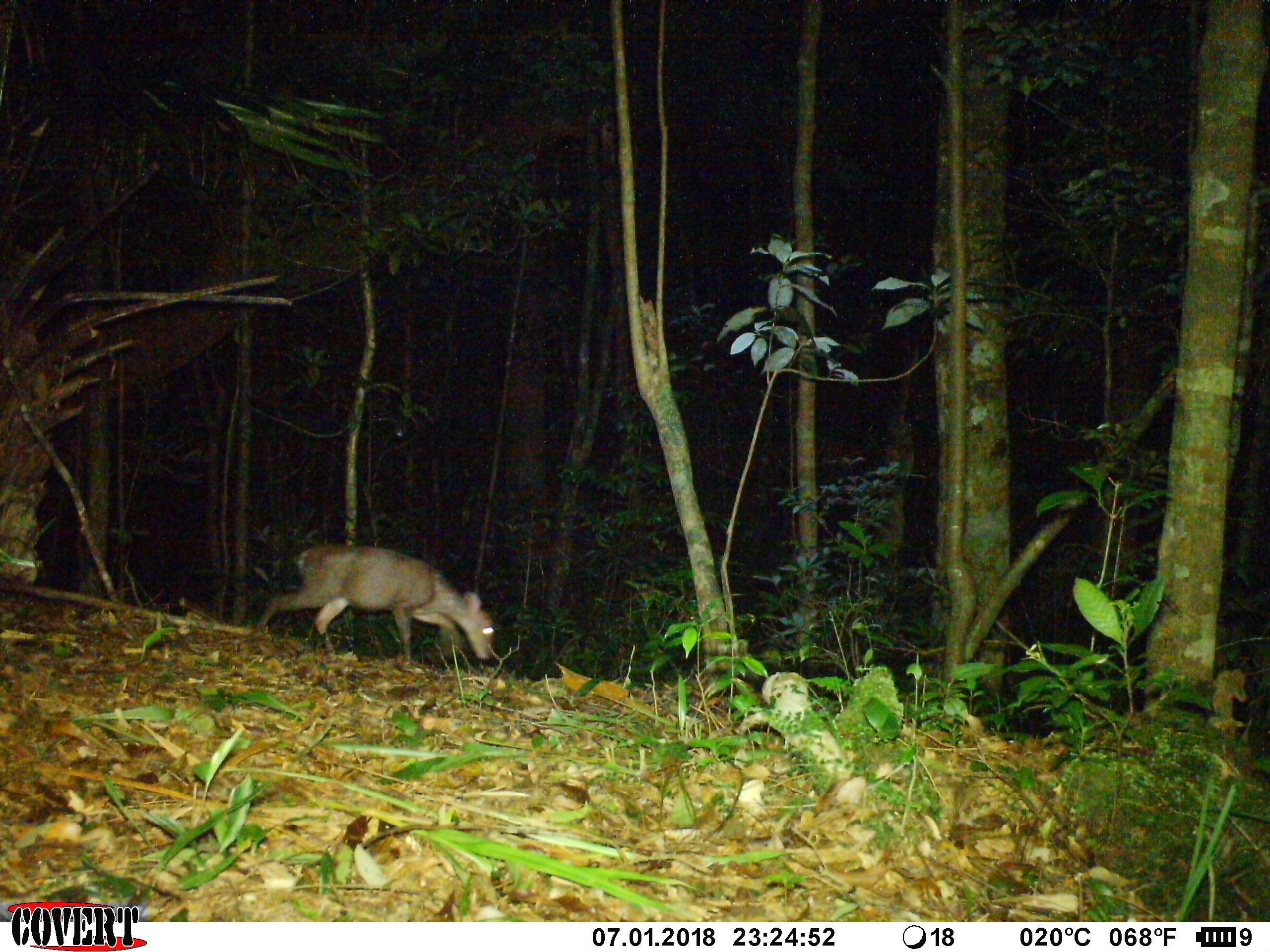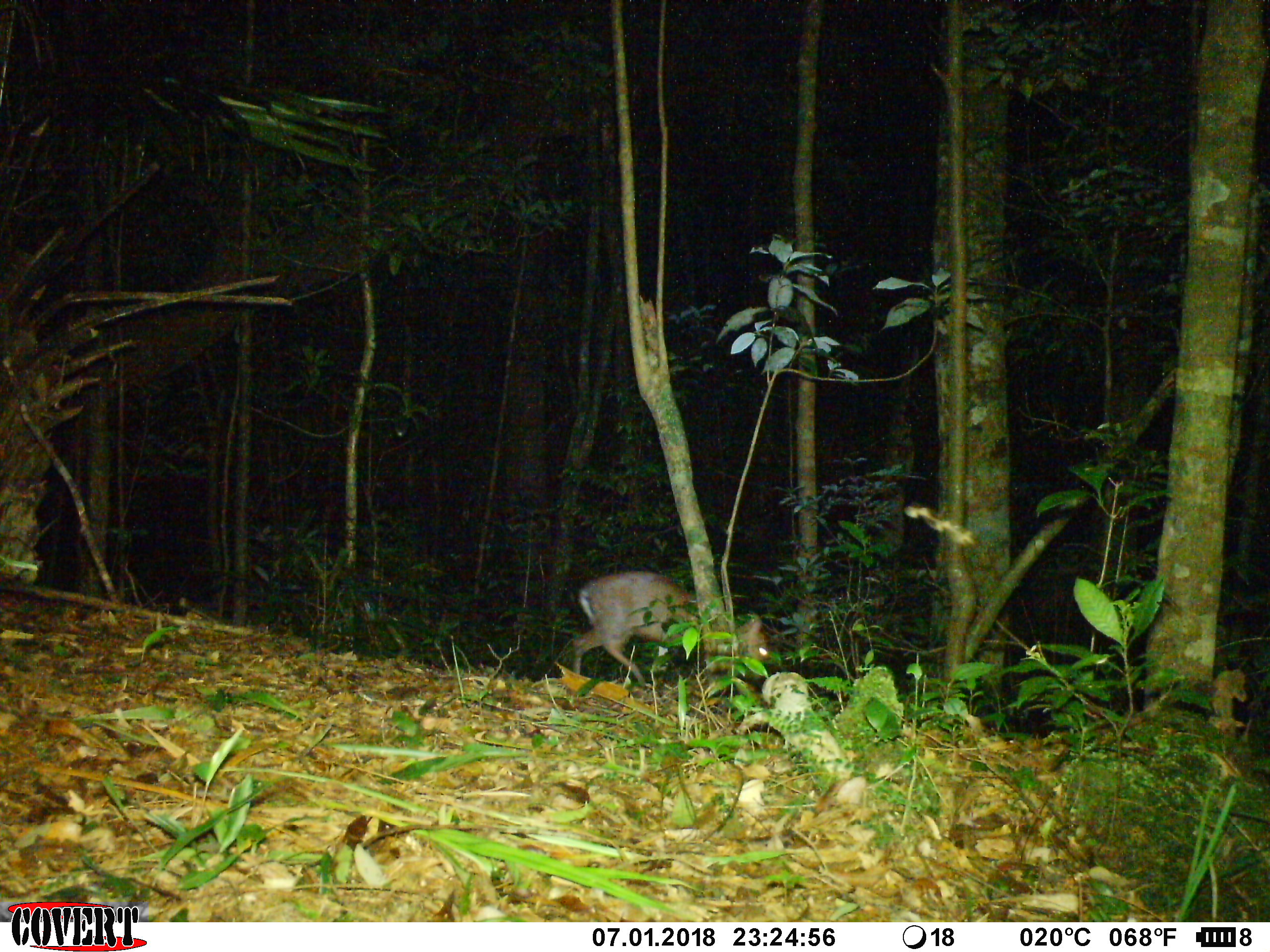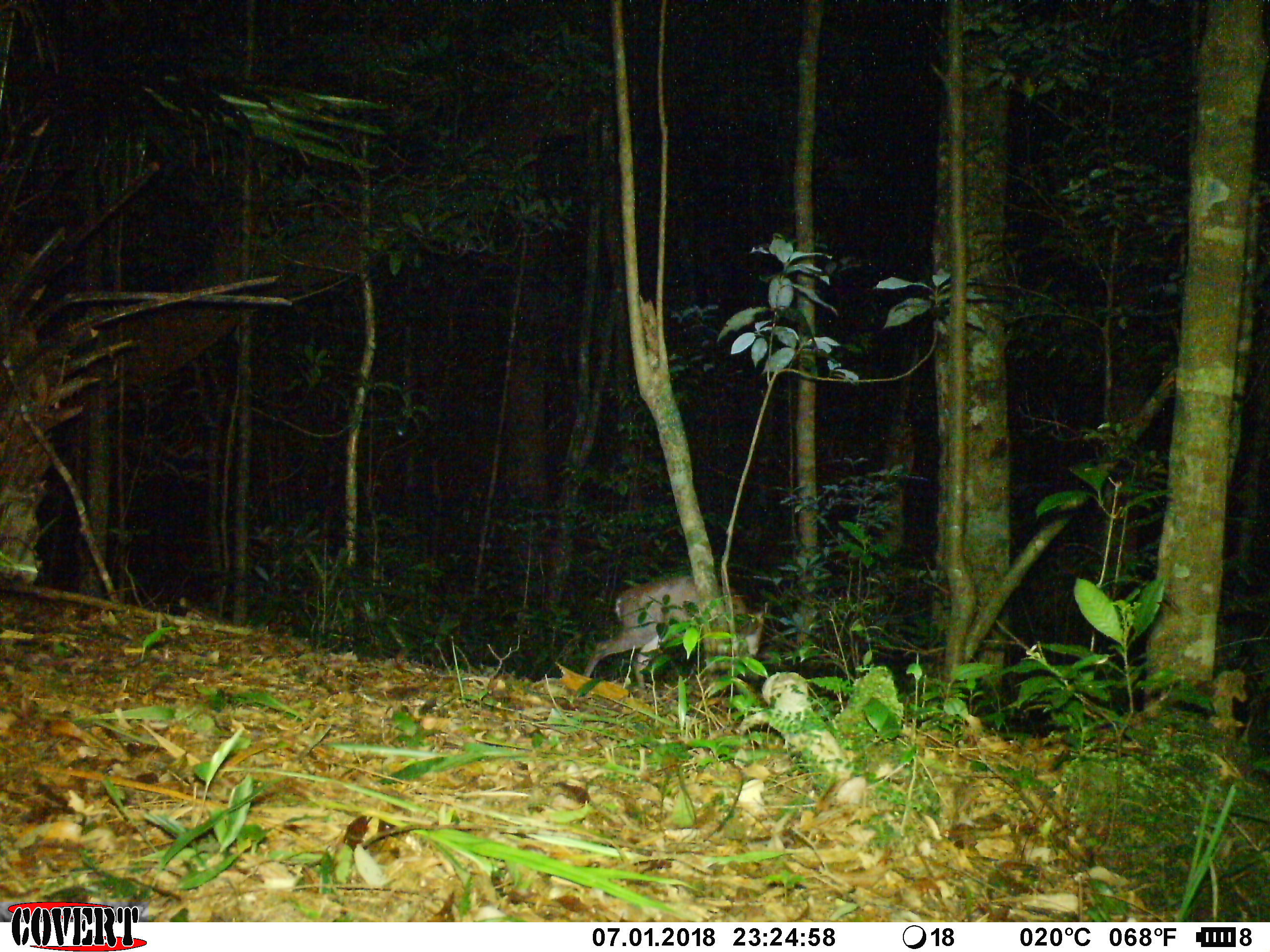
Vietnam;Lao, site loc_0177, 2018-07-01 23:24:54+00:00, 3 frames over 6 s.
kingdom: Animalia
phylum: Chordata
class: Mammalia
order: Artiodactyla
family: Cervidae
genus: Muntiacus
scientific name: Muntiacus rooseveltorum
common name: roosevelt's muntjac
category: roosevelts muntjac group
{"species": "roosevelts muntjac group (roosevelt's muntjac) (Muntiacus rooseveltorum)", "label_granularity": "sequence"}